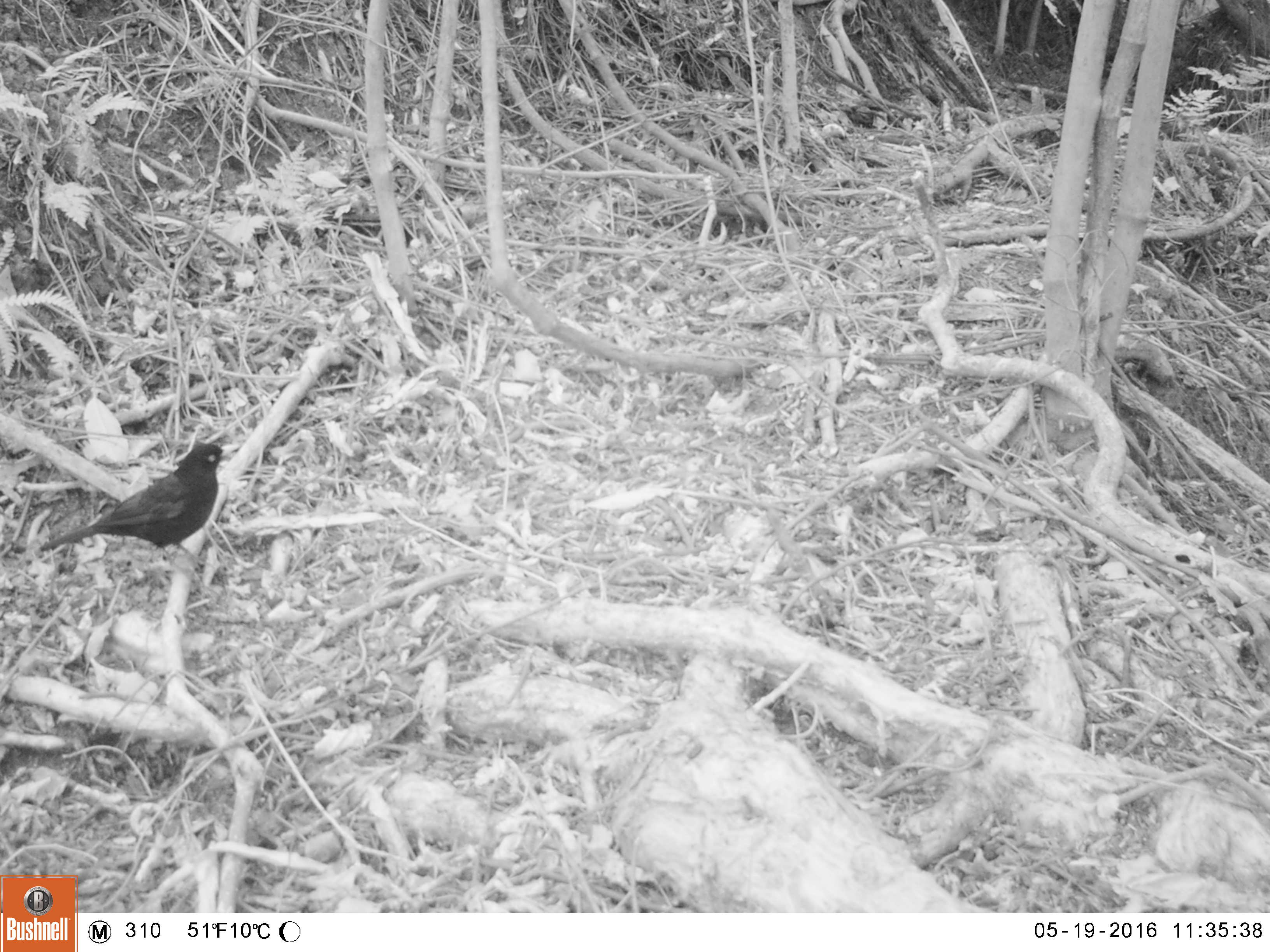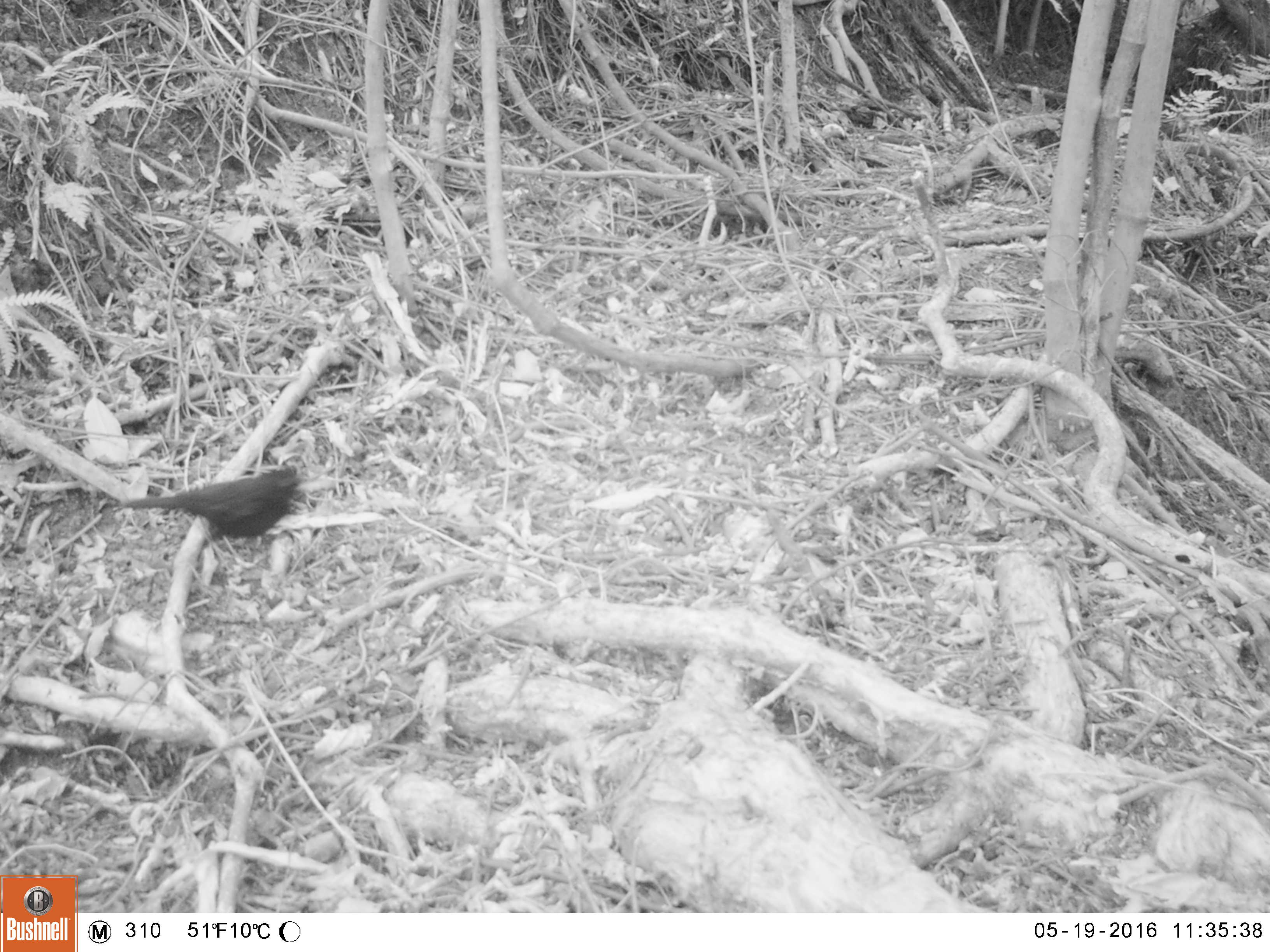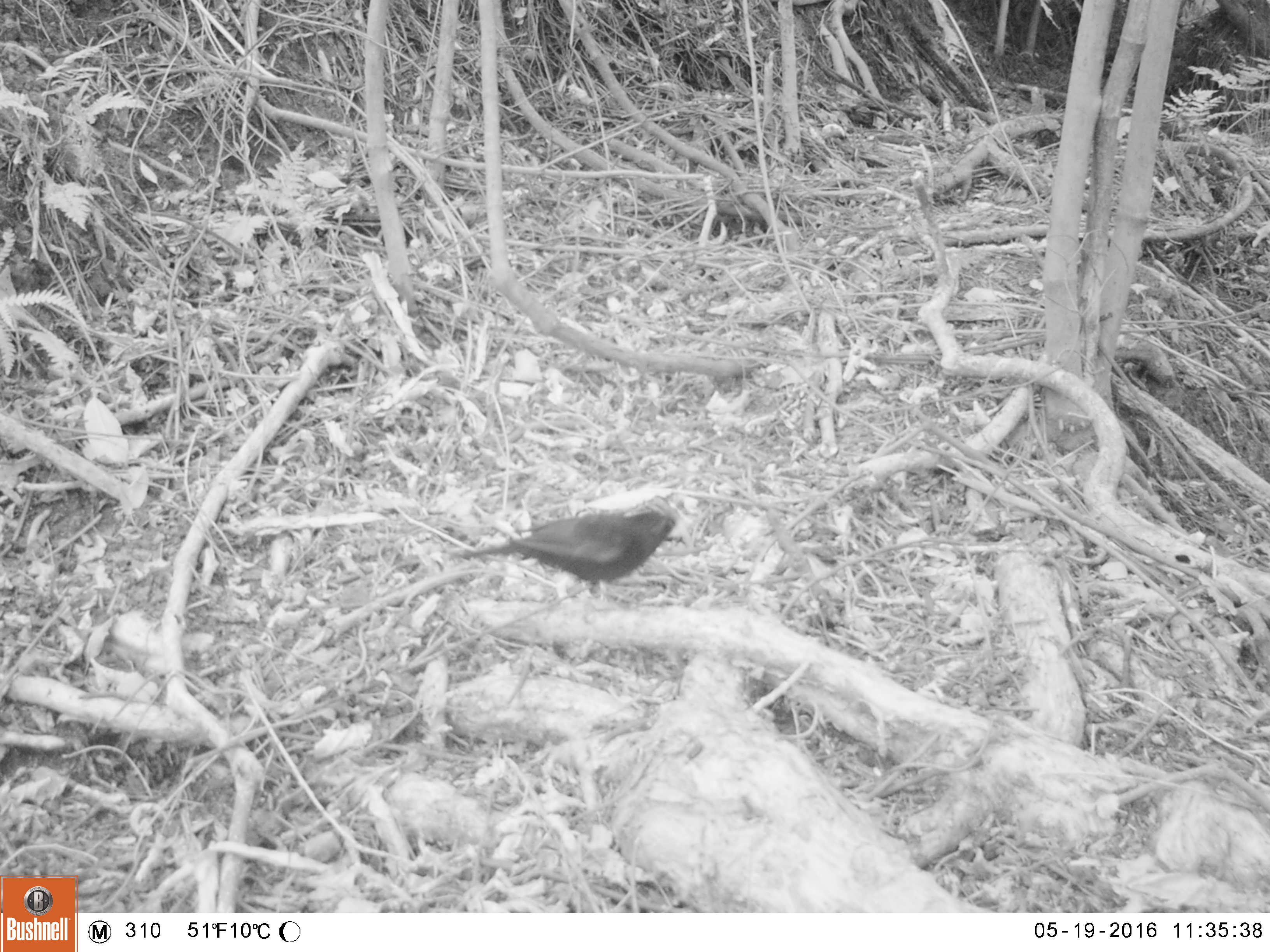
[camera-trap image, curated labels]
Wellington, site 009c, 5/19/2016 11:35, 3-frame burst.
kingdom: Animalia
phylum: Chordata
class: Aves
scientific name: Aves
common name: bird